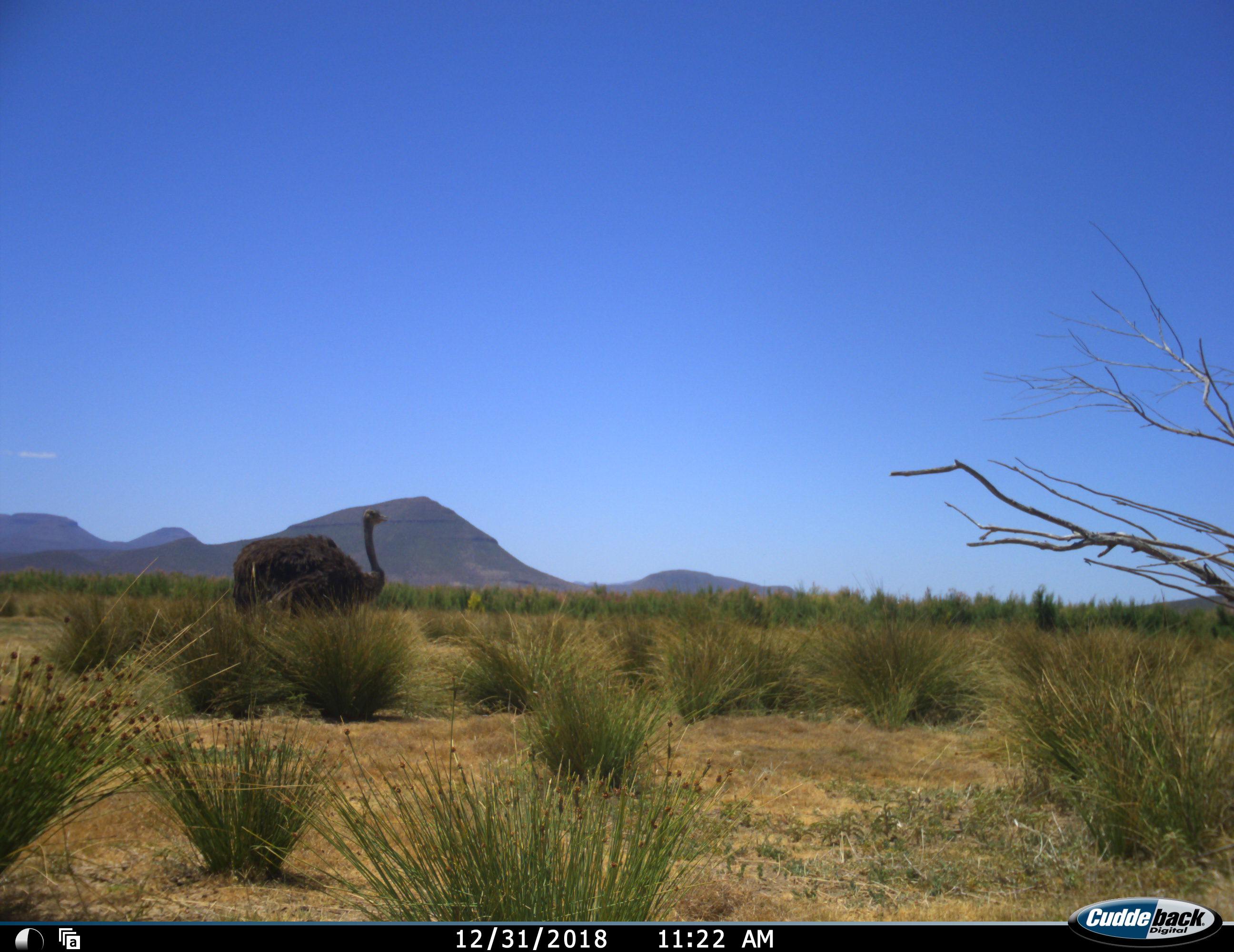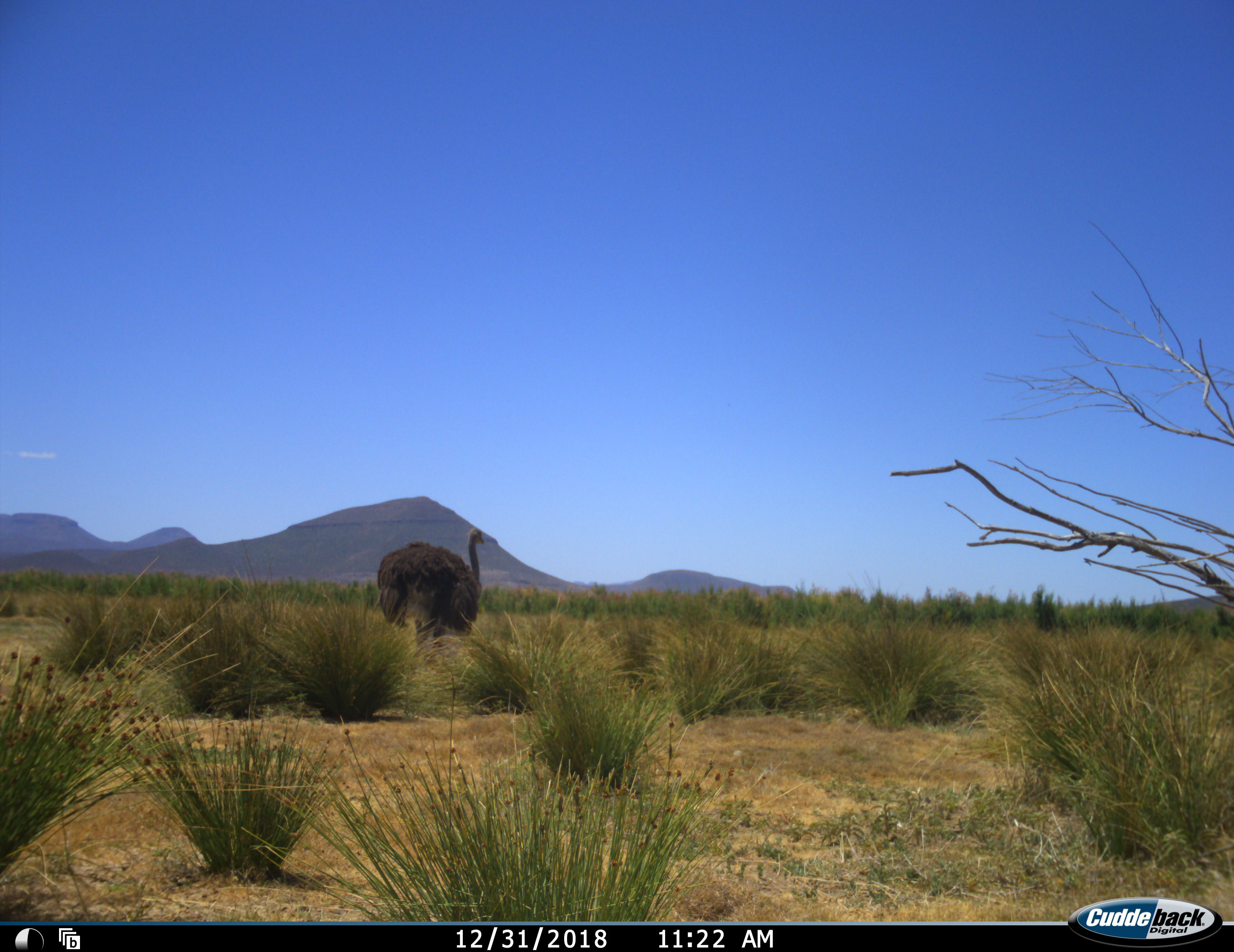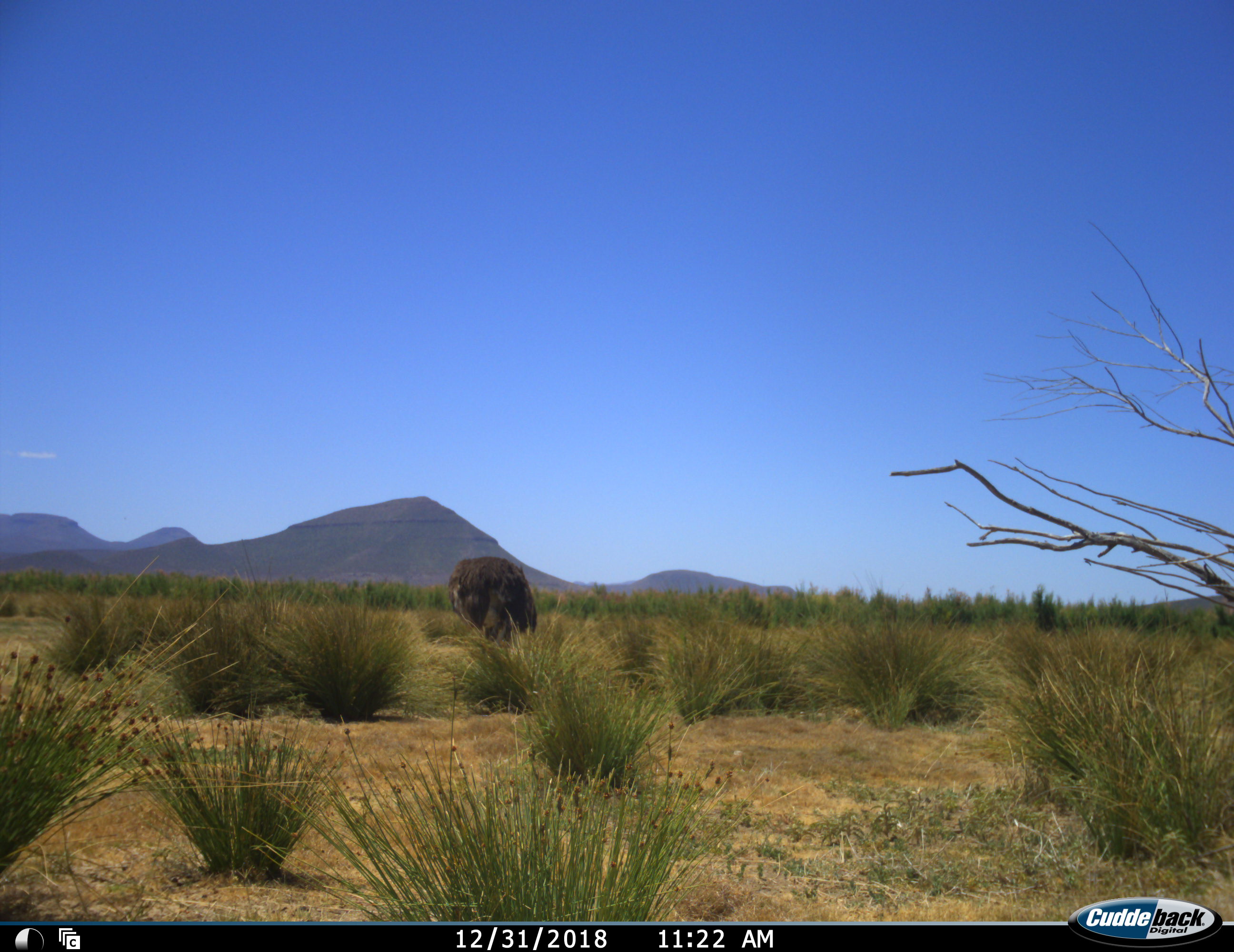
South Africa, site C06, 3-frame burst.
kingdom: Animalia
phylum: Chordata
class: Aves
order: Struthioniformes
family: Struthionidae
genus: Struthio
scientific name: Struthio camelus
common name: ostrich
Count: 1.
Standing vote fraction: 0%.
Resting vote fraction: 0%.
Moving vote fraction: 90%.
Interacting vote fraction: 0%.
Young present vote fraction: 0%.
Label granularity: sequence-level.